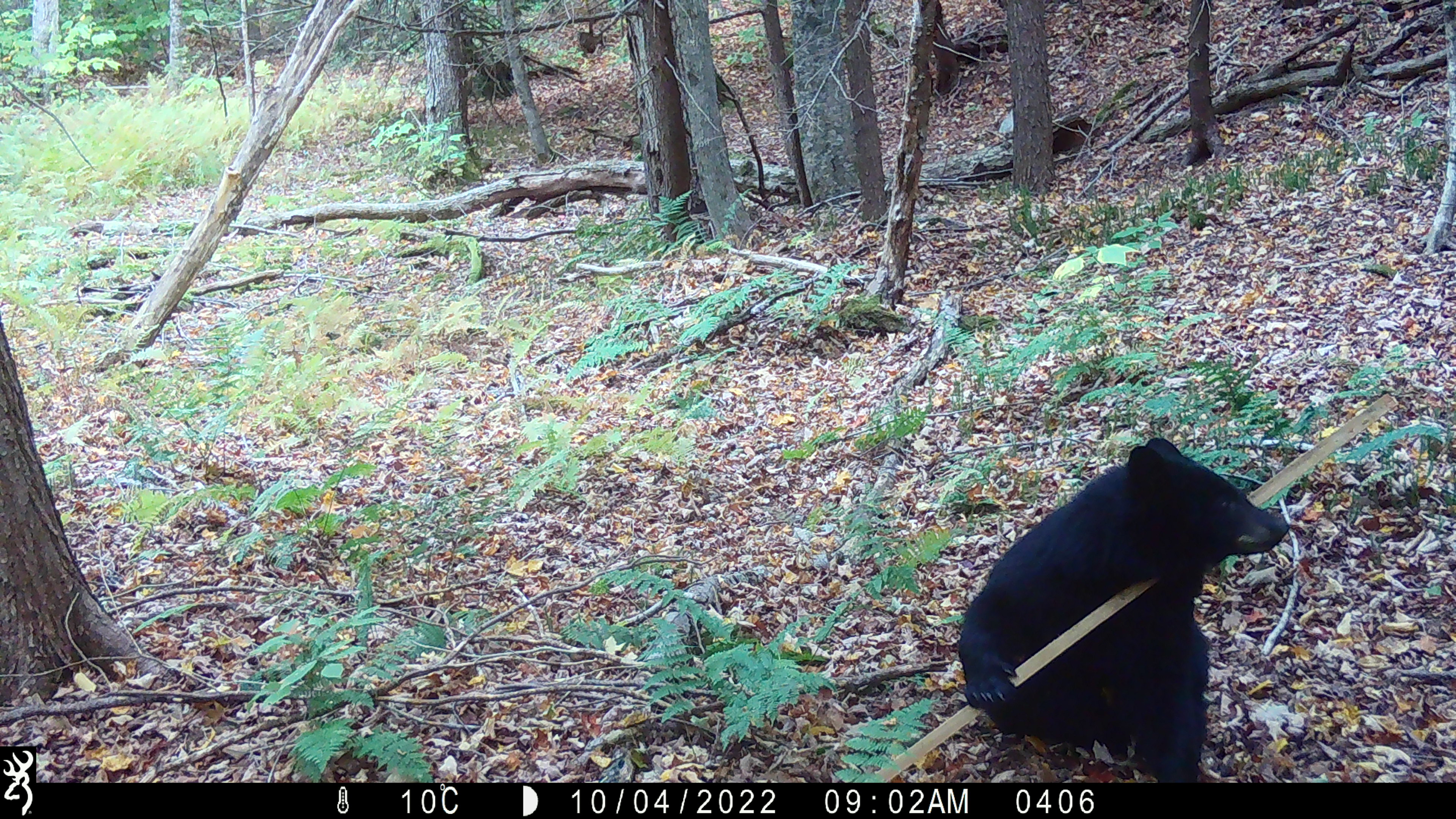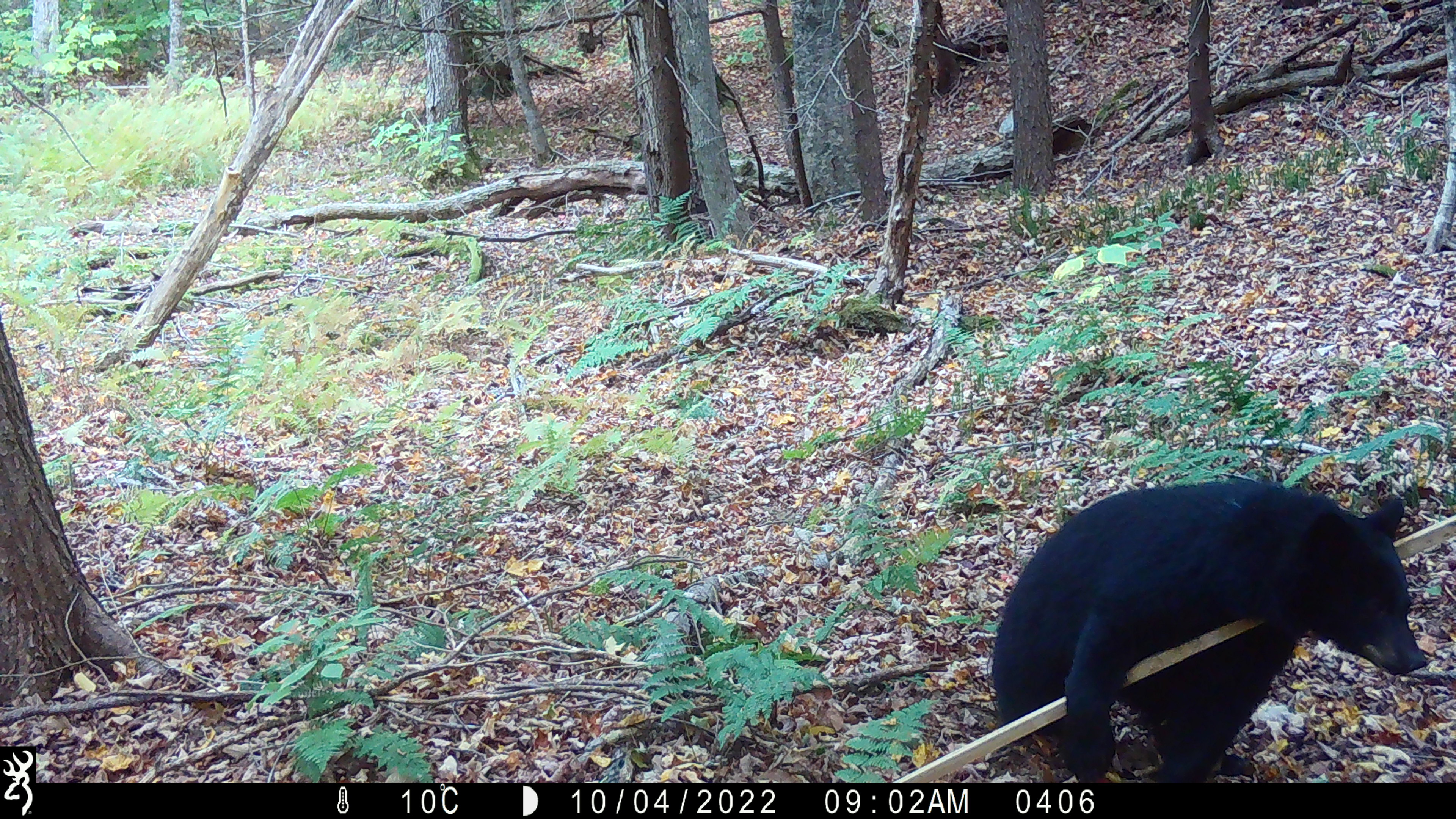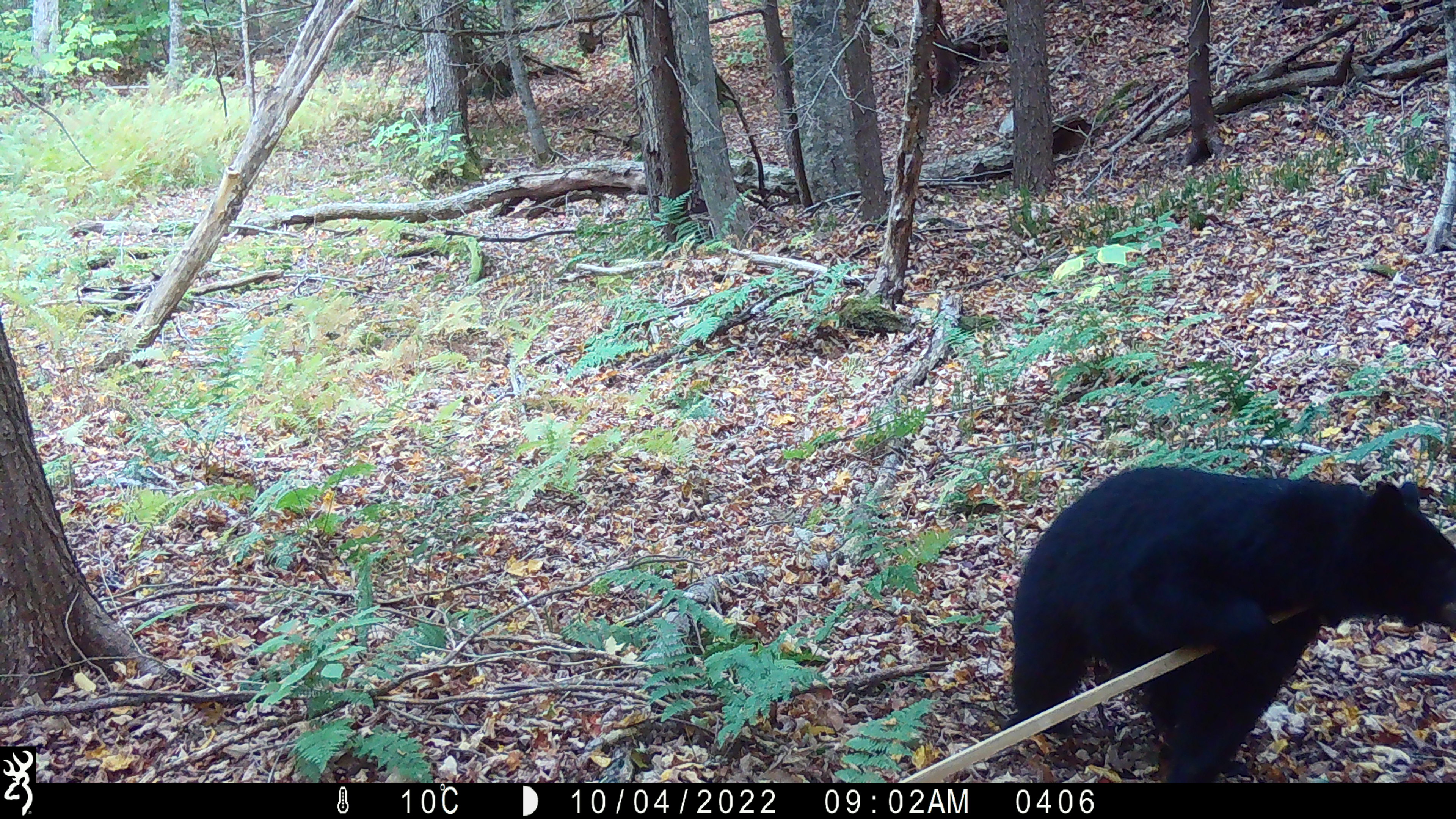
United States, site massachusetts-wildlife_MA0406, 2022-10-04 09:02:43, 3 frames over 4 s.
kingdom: Animalia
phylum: Chordata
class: Mammalia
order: Carnivora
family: Ursidae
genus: Ursus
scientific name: Ursus americanus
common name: black bear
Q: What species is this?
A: Black bear (Ursus americanus).